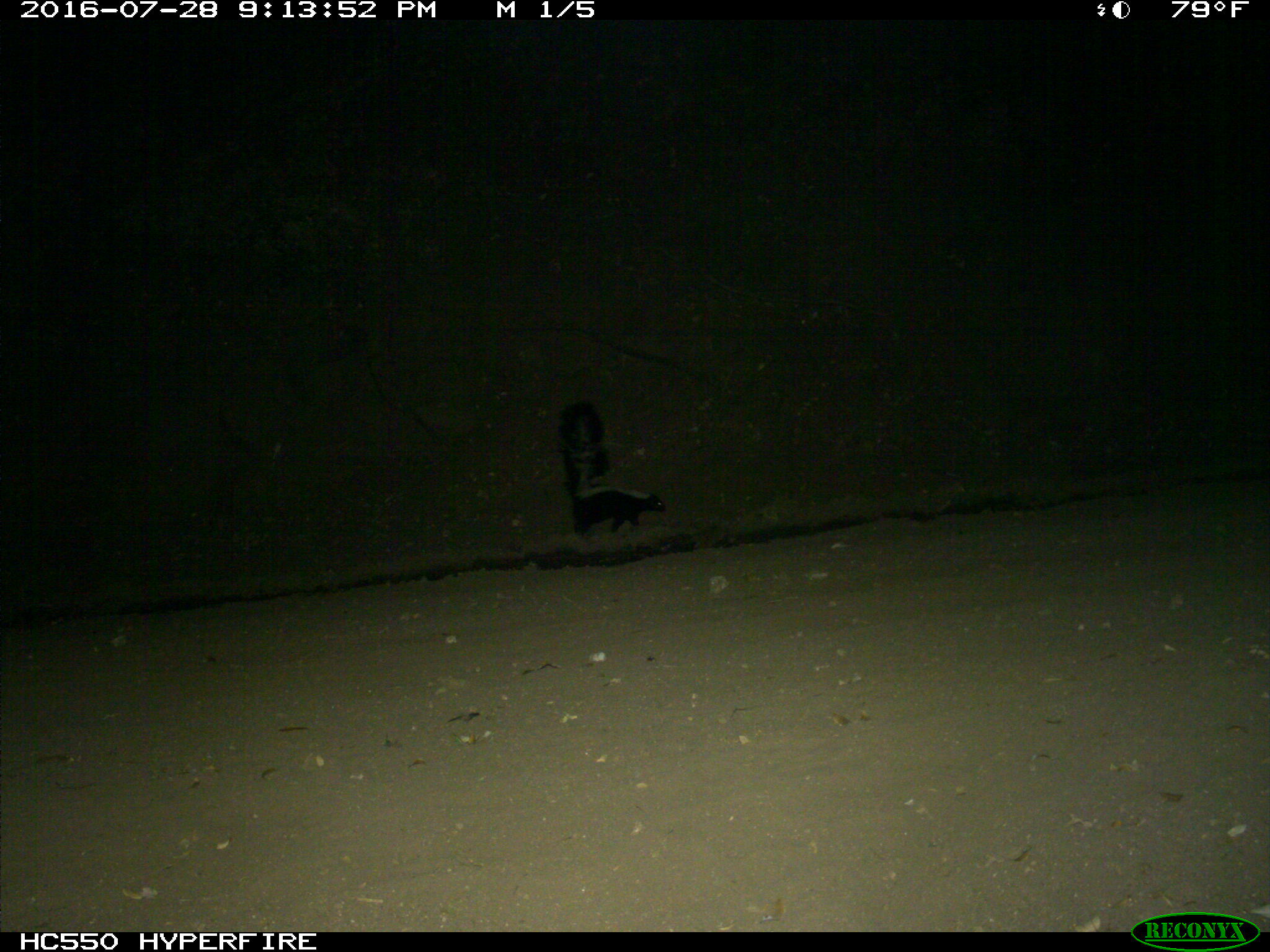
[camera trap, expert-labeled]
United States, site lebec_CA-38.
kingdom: Animalia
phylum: Chordata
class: Mammalia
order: Carnivora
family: Mephitidae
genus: Mephitis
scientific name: Mephitis mephitis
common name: striped skunk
Mephitis mephitis (striped skunk).